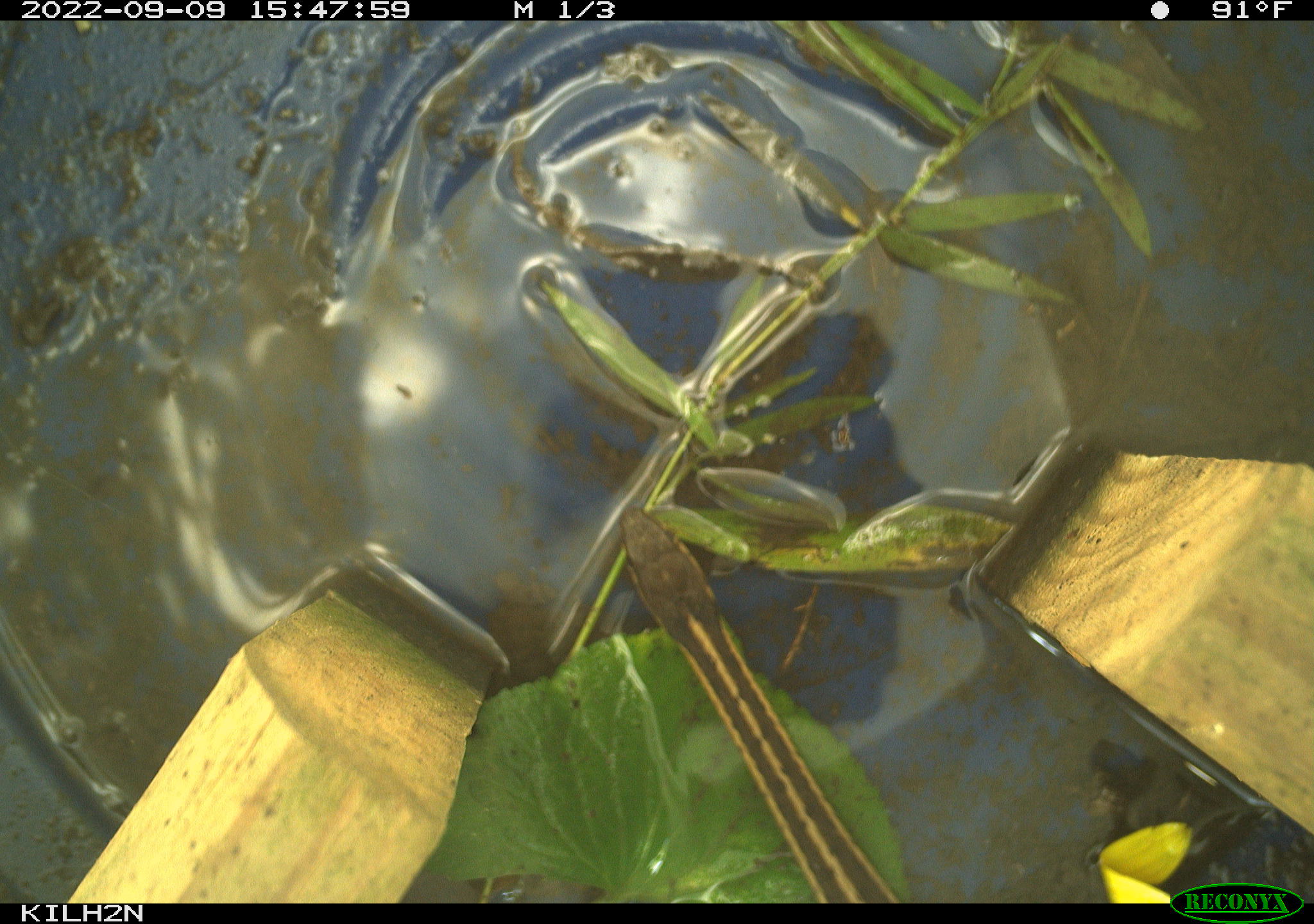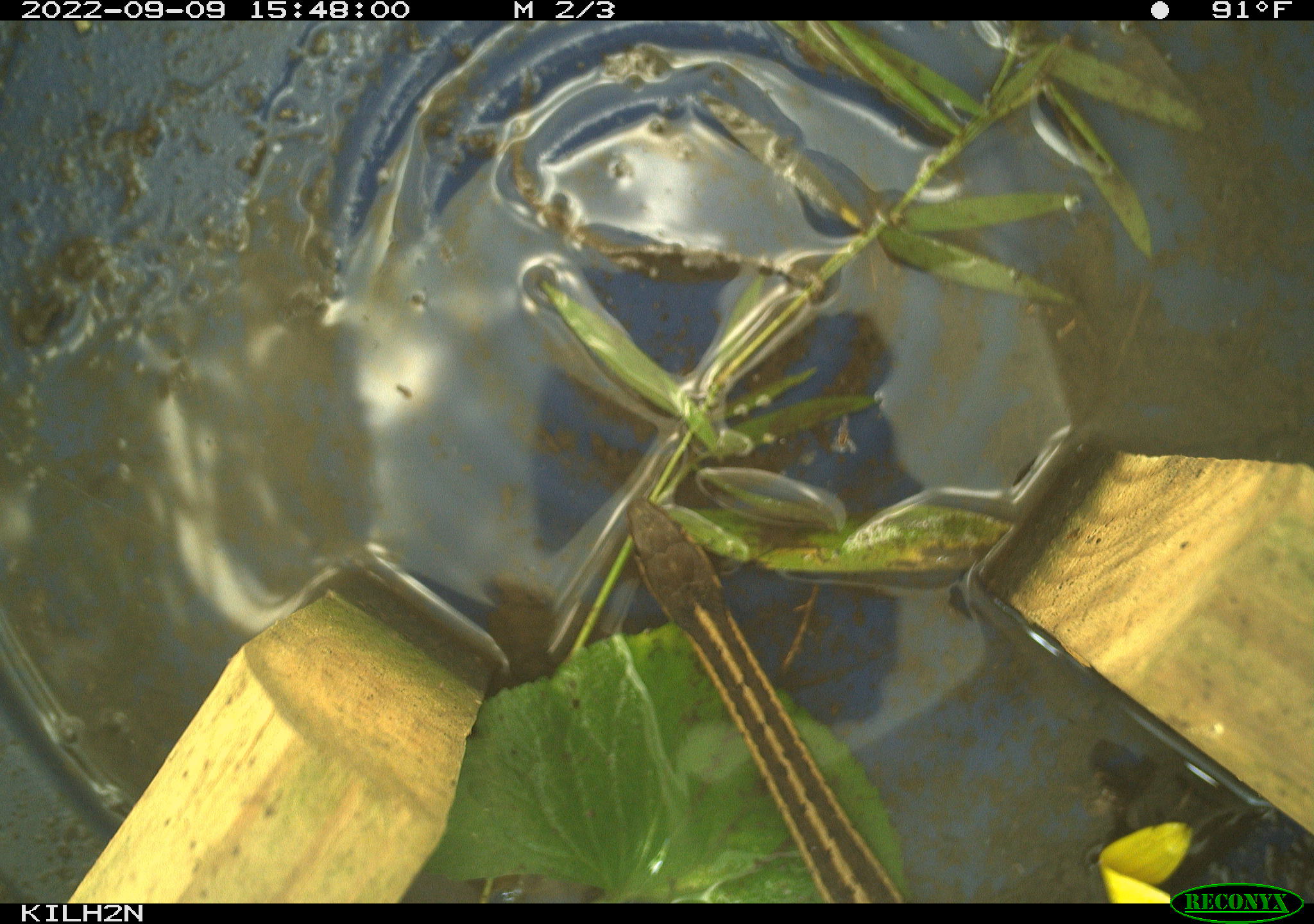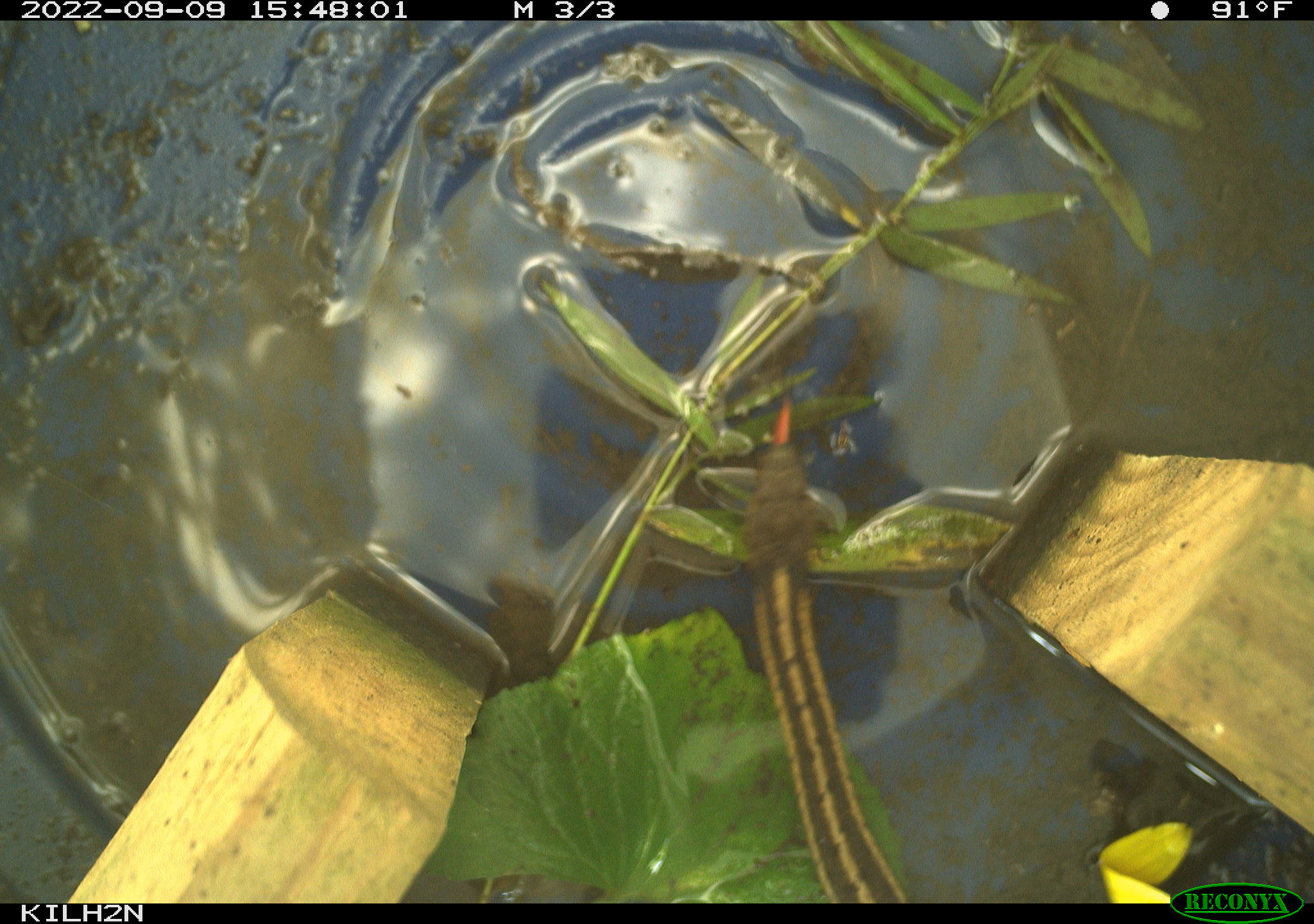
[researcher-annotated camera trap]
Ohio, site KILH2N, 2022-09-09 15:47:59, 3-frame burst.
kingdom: Animalia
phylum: Chordata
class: Reptilia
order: Squamata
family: Colubridae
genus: Thamnophis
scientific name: Thamnophis sirtalis sirtalis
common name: eastern gartersnake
Eastern gartersnake (Thamnophis sirtalis sirtalis).